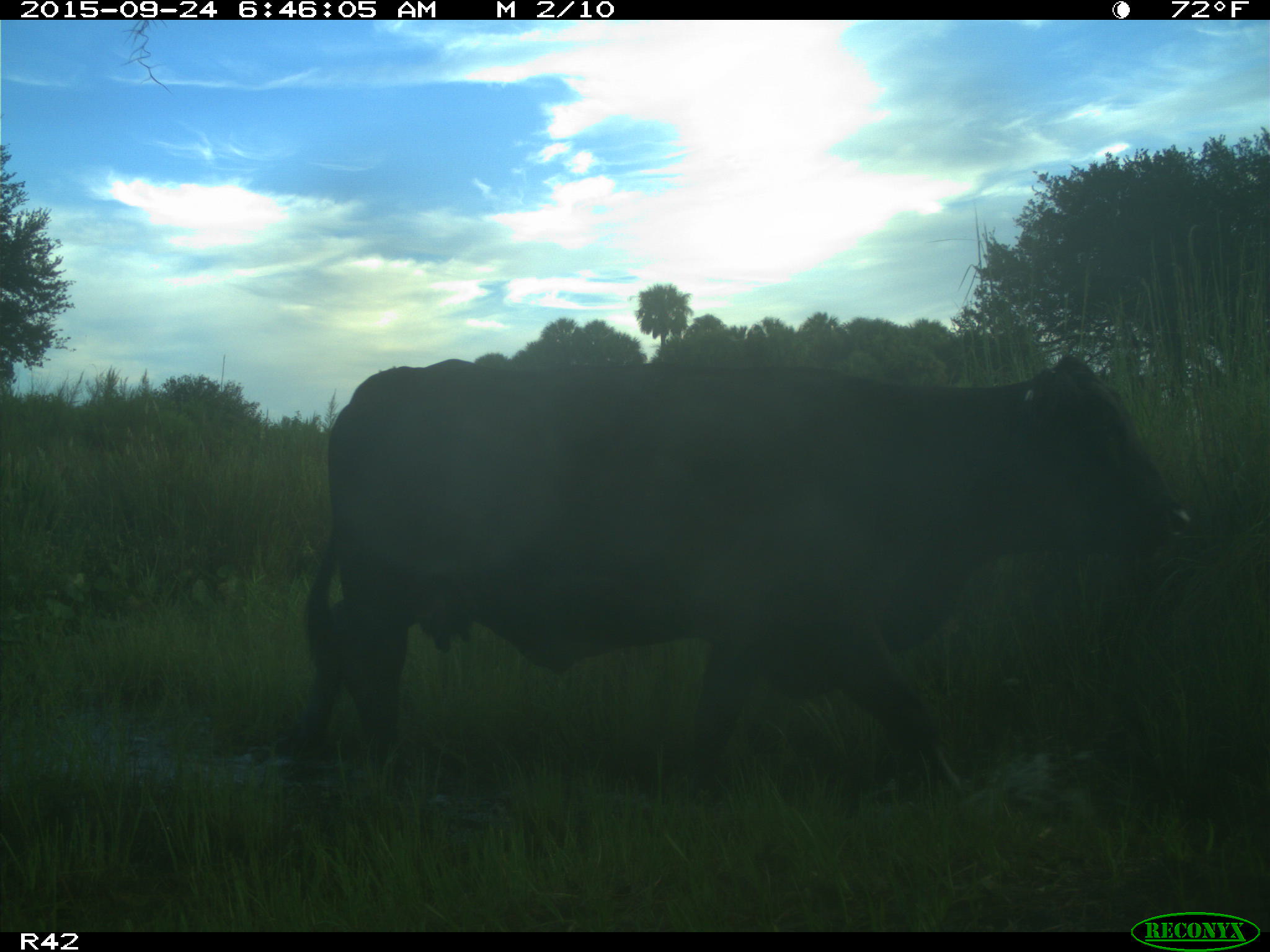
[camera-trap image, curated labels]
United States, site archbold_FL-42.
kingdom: Animalia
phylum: Chordata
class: Mammalia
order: Artiodactyla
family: Bovidae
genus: Bos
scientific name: Bos taurus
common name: domestic cow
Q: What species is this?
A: Bos taurus (domestic cow).